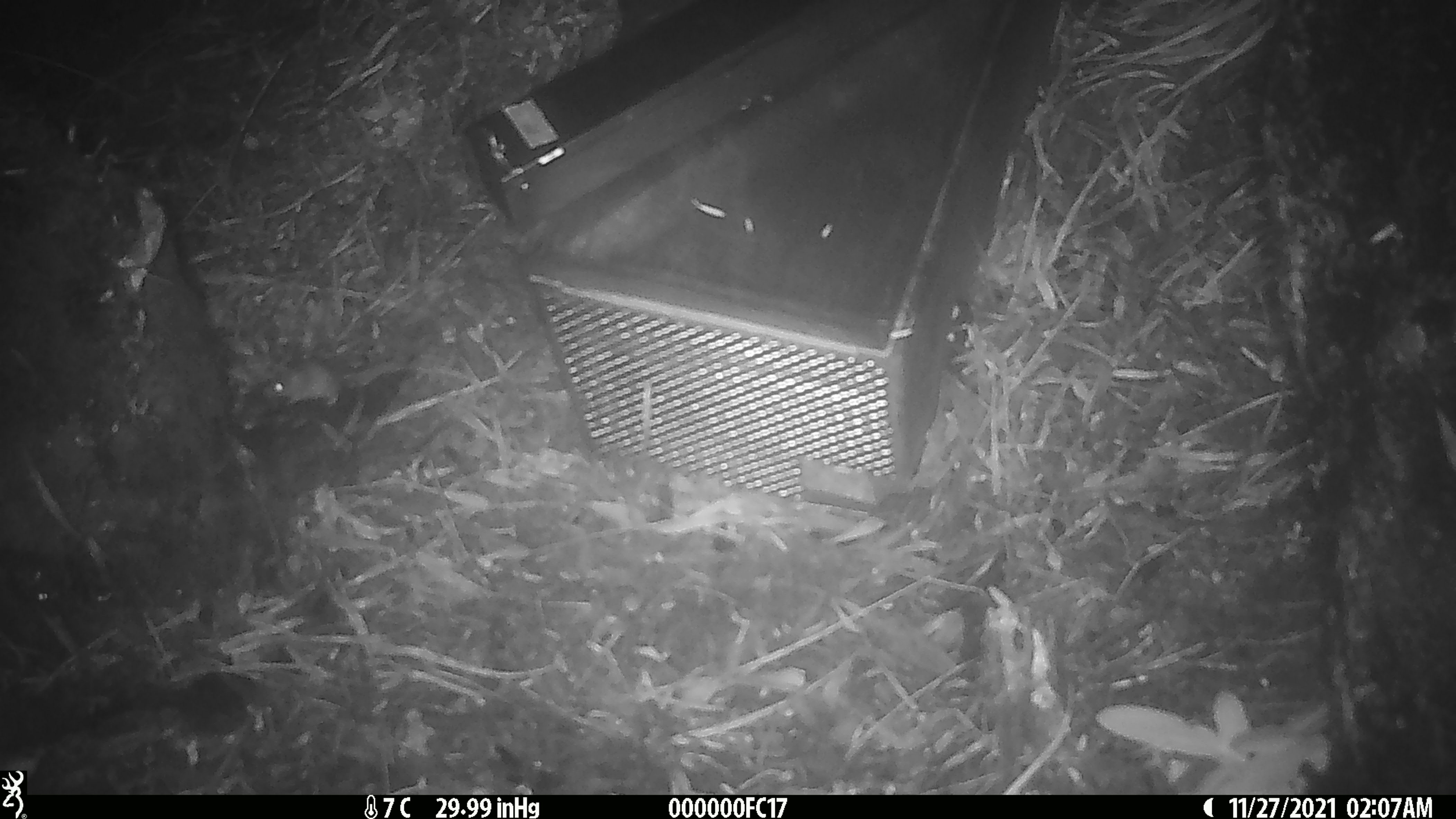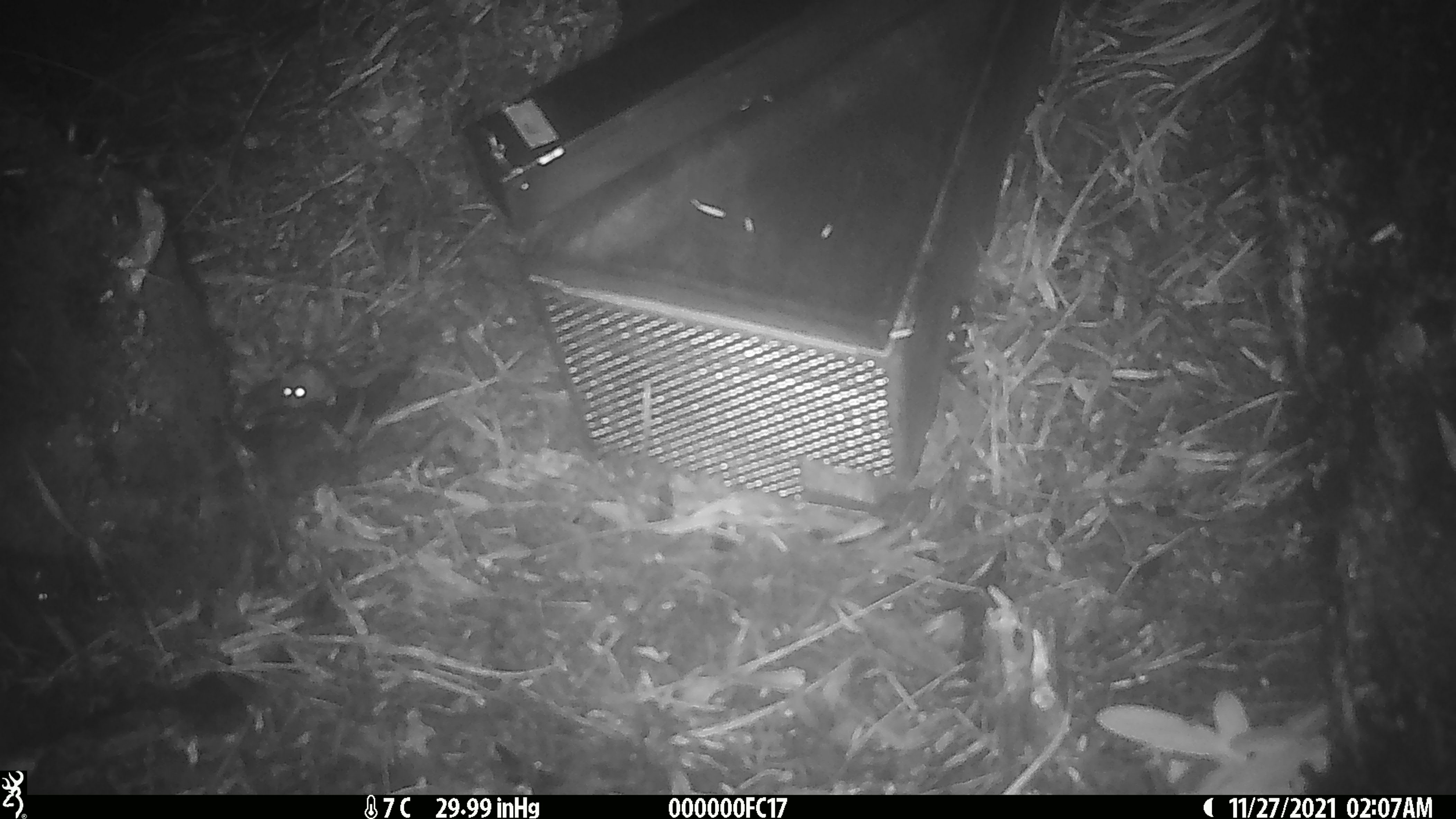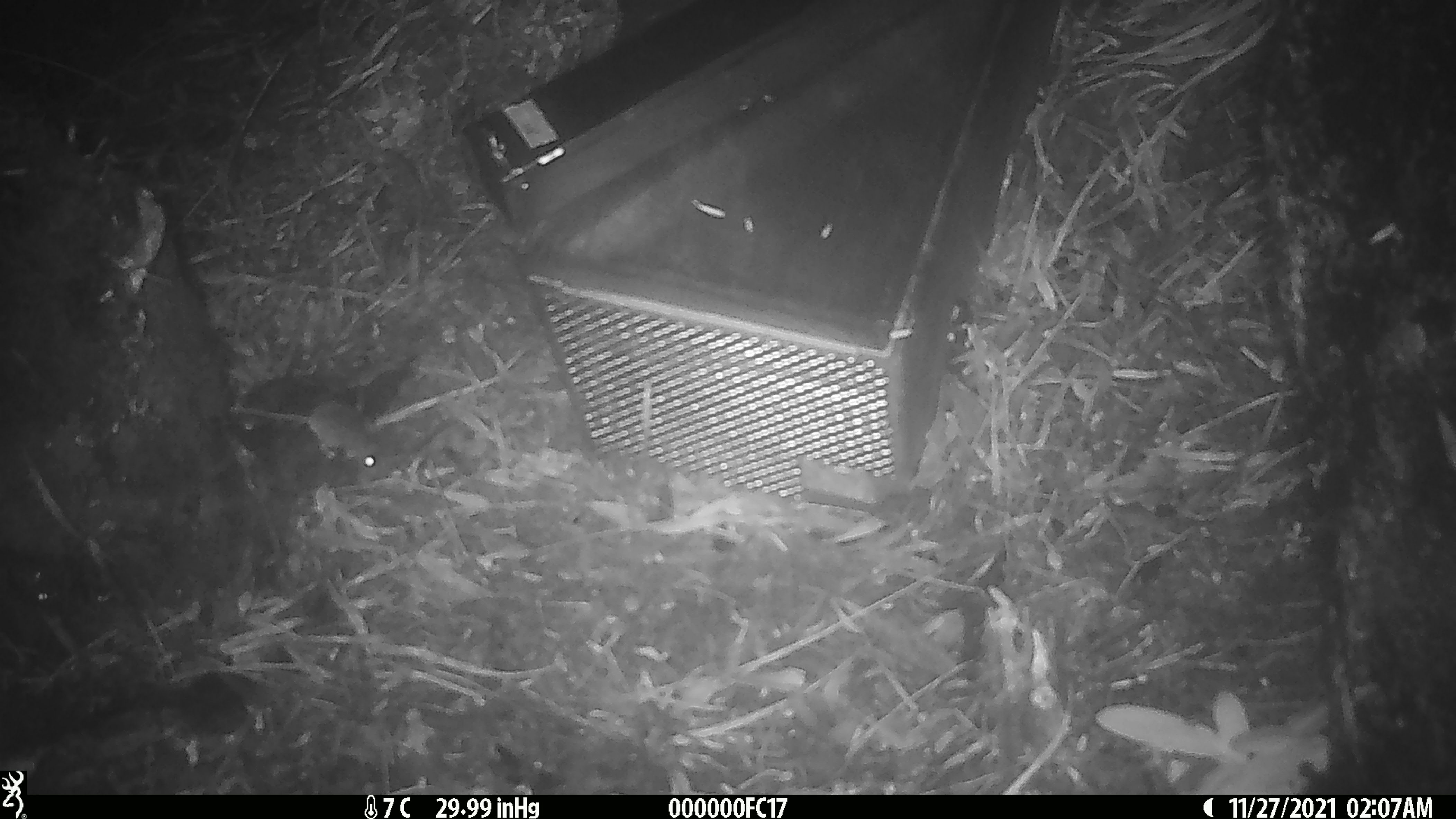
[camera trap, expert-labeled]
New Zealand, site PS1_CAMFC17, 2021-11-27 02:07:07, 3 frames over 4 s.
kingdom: Animalia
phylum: Chordata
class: Mammalia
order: Rodentia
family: Muridae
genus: Mus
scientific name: Mus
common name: mouse